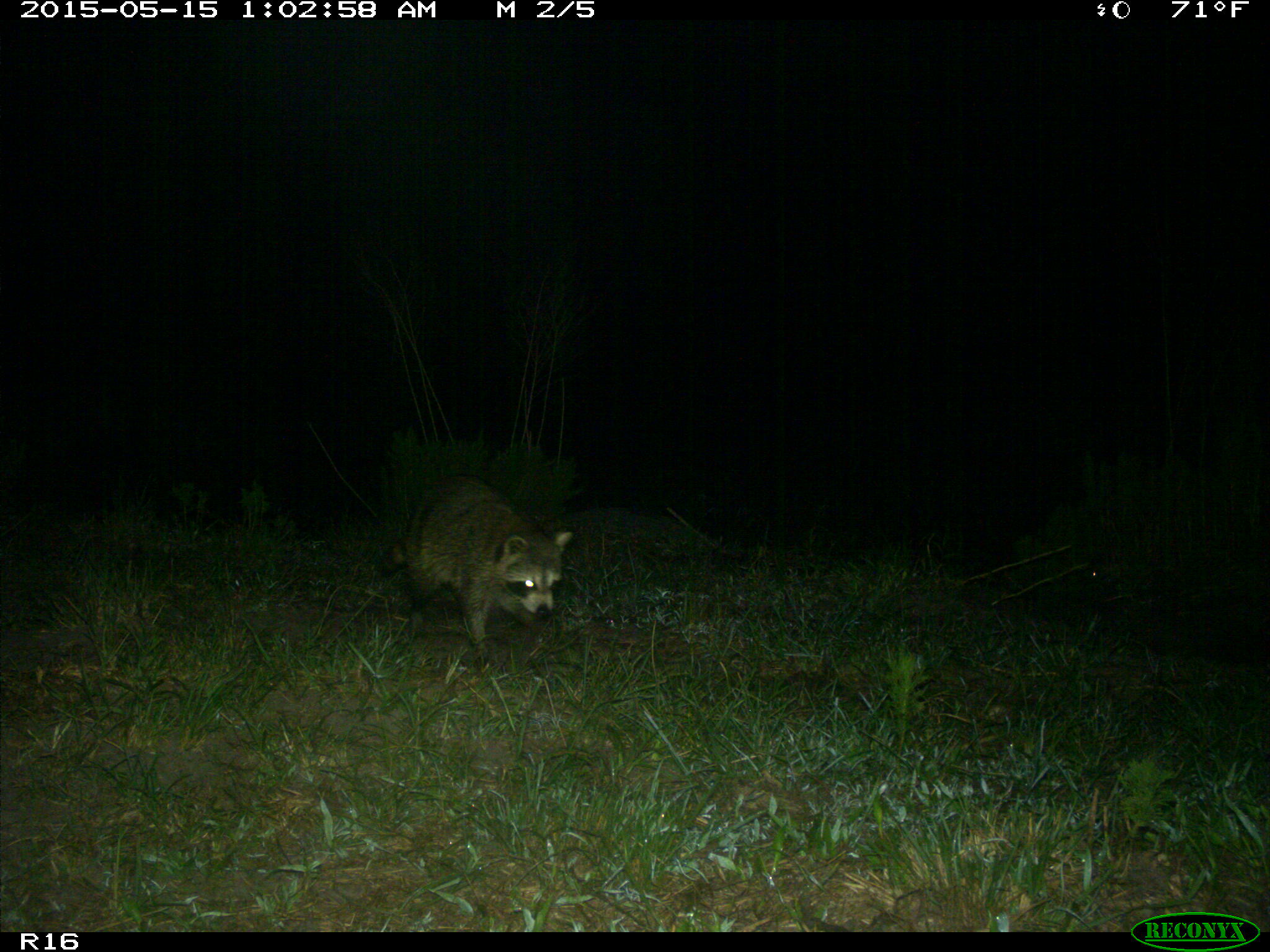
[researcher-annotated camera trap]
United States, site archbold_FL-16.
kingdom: Animalia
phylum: Chordata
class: Mammalia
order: Carnivora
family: Procyonidae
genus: Procyon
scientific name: Procyon lotor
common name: common raccoon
Procyon lotor (common raccoon).